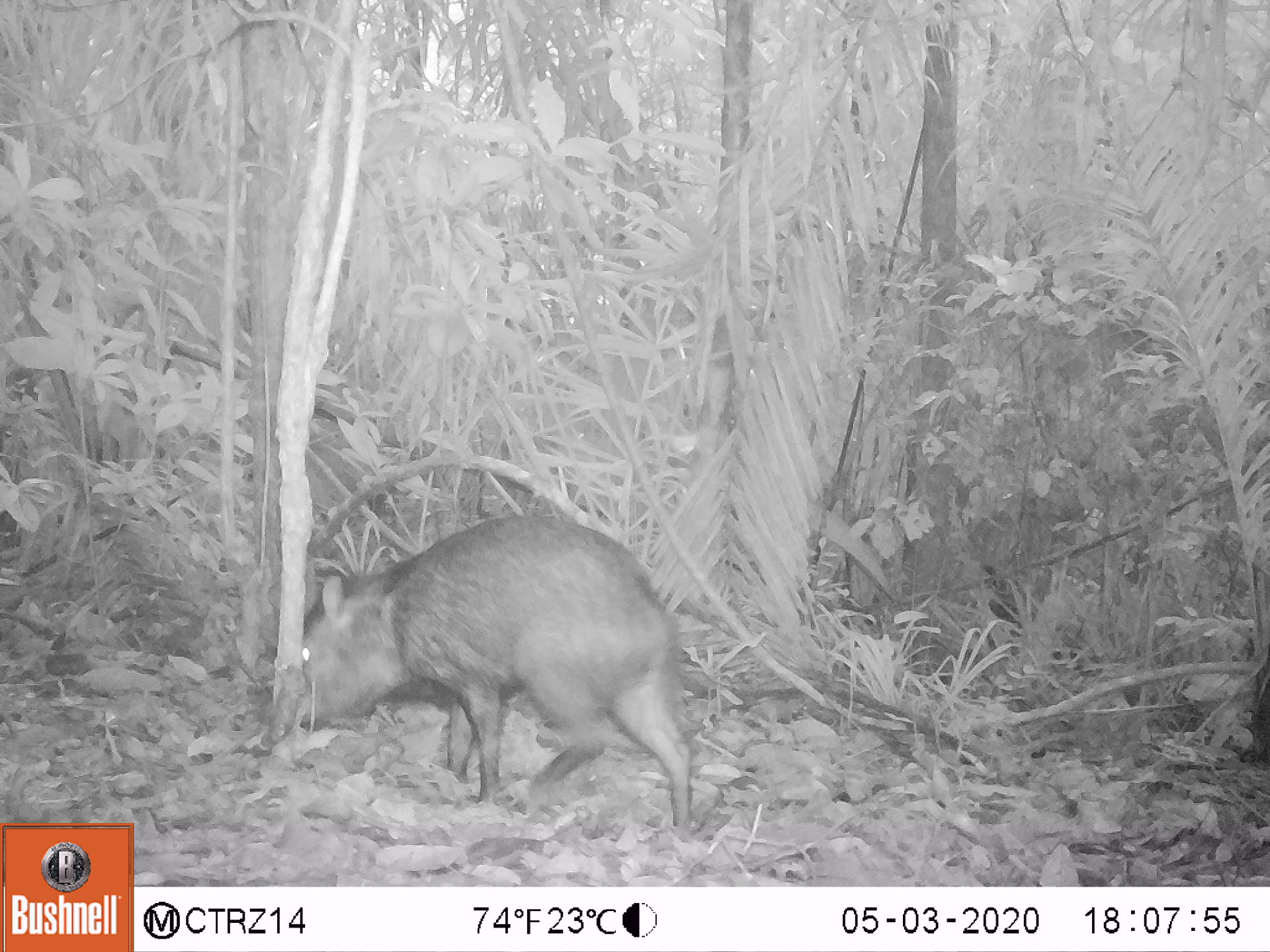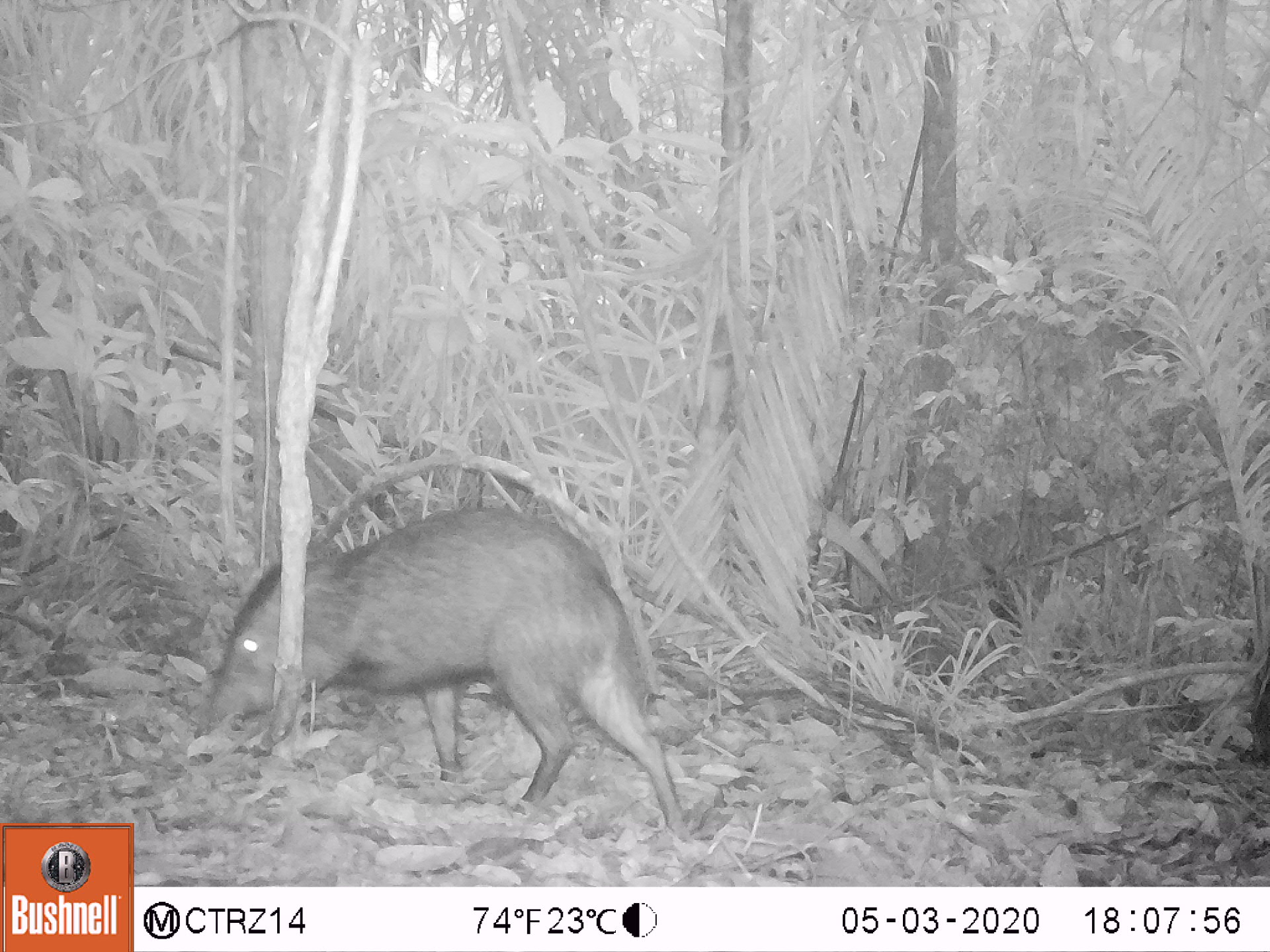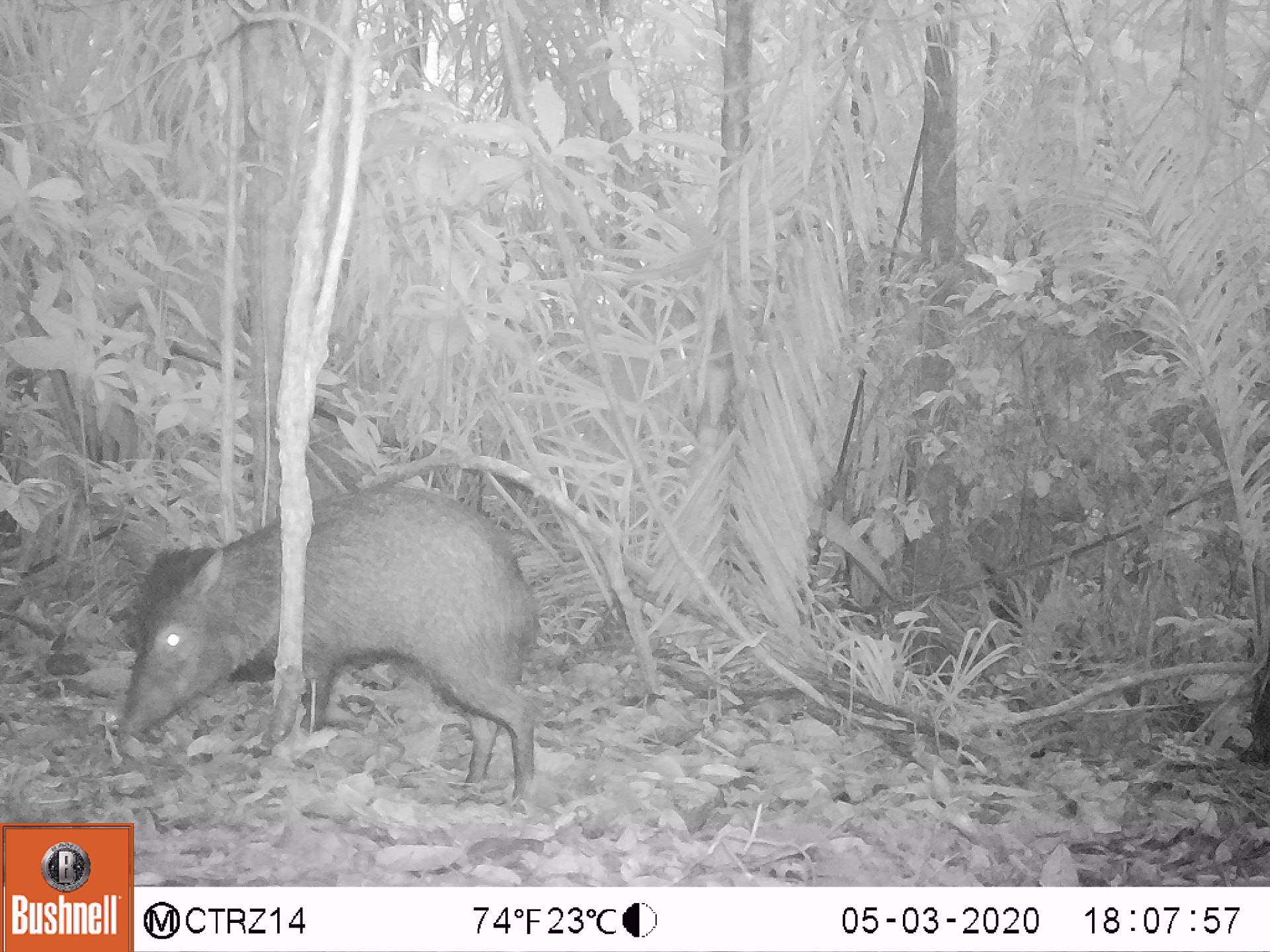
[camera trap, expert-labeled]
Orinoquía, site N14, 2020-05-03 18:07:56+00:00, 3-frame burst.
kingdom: Animalia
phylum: Chordata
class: Mammalia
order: Artiodactyla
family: Tayassuidae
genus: Pecari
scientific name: Pecari tajacu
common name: collared peccary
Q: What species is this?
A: Collared peccary (Pecari tajacu).